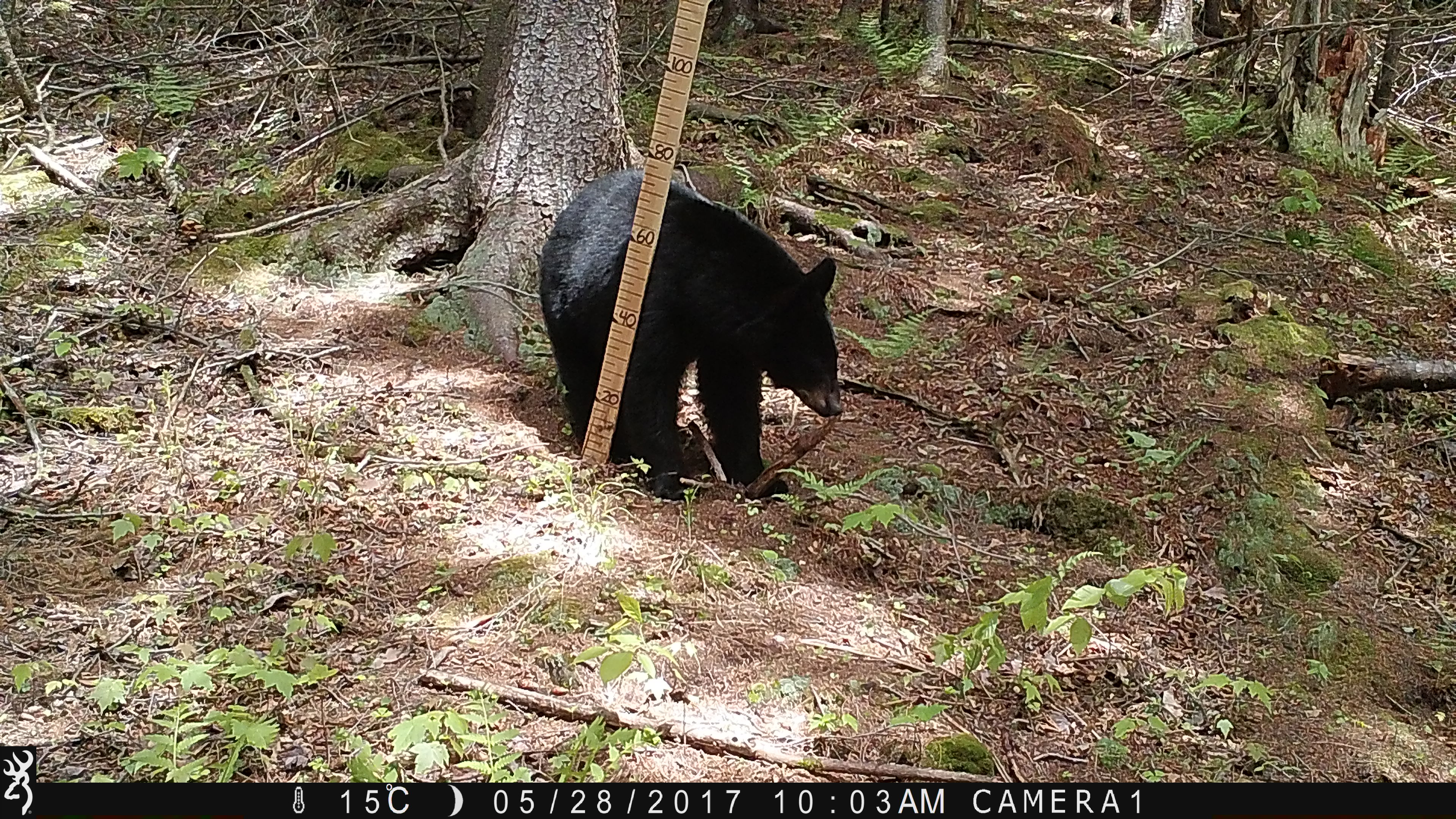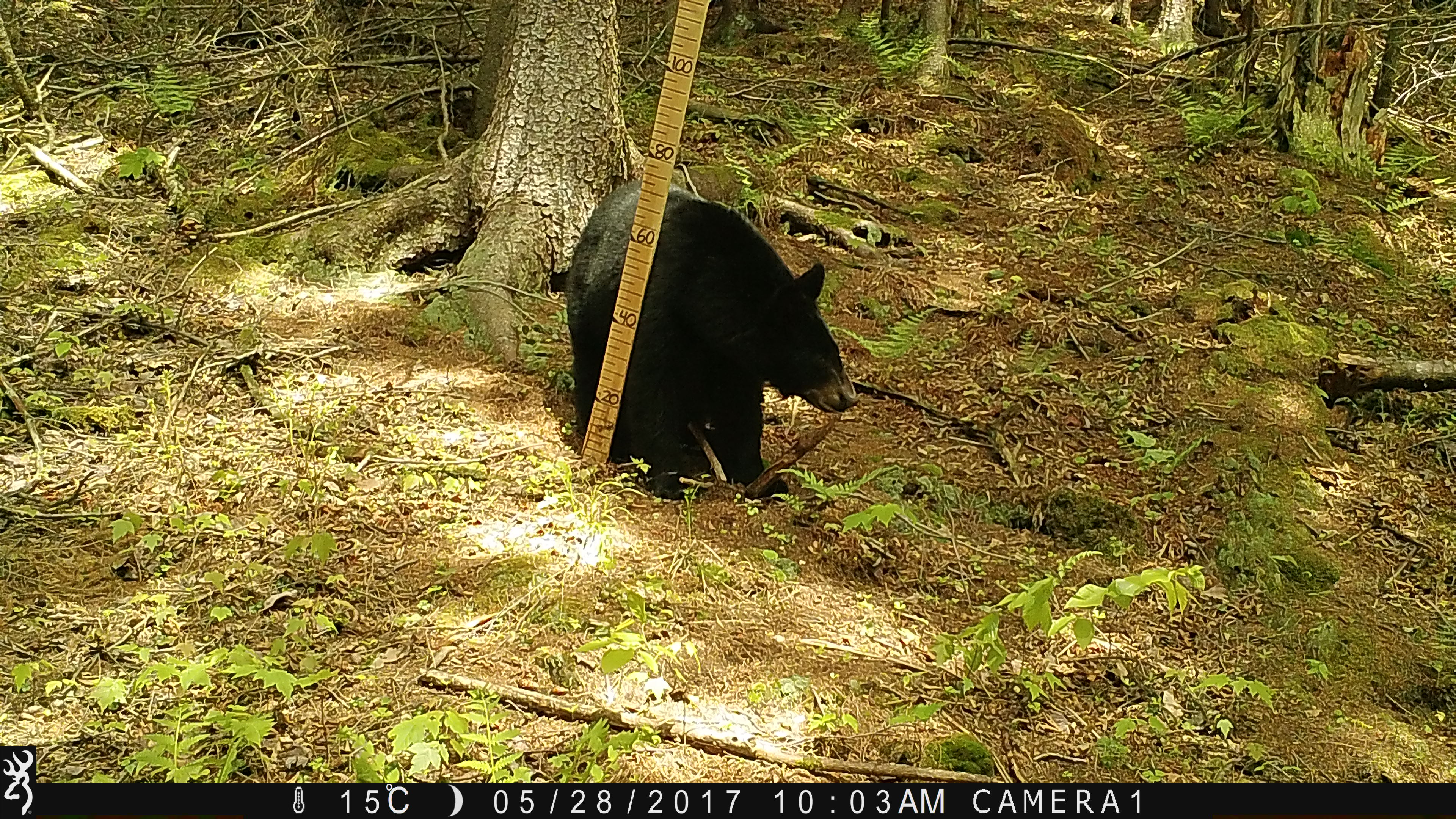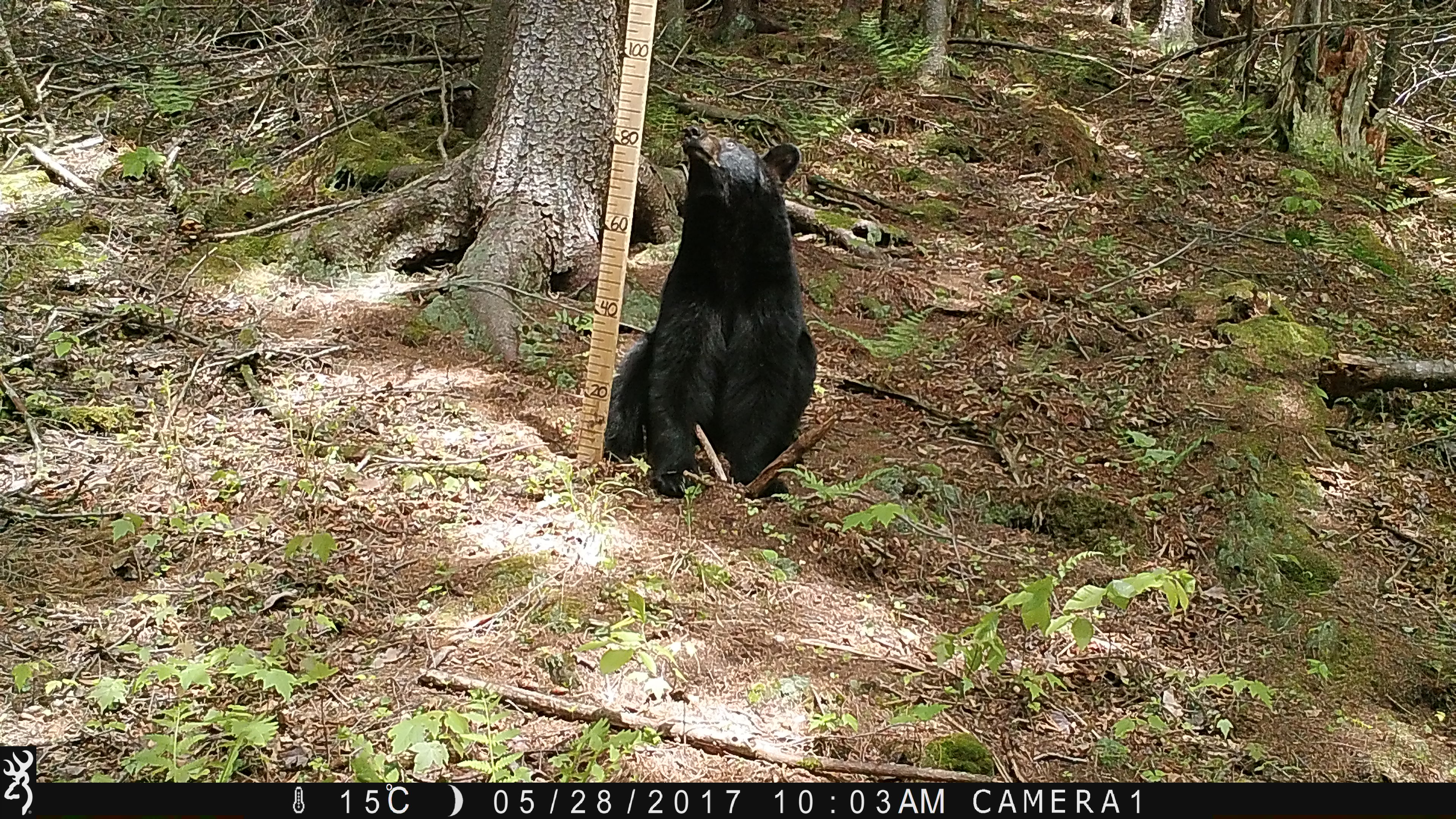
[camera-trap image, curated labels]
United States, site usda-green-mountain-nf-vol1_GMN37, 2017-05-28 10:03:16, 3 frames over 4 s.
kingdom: Animalia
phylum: Chordata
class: Mammalia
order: Carnivora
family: Ursidae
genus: Ursus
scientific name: Ursus americanus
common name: black bear